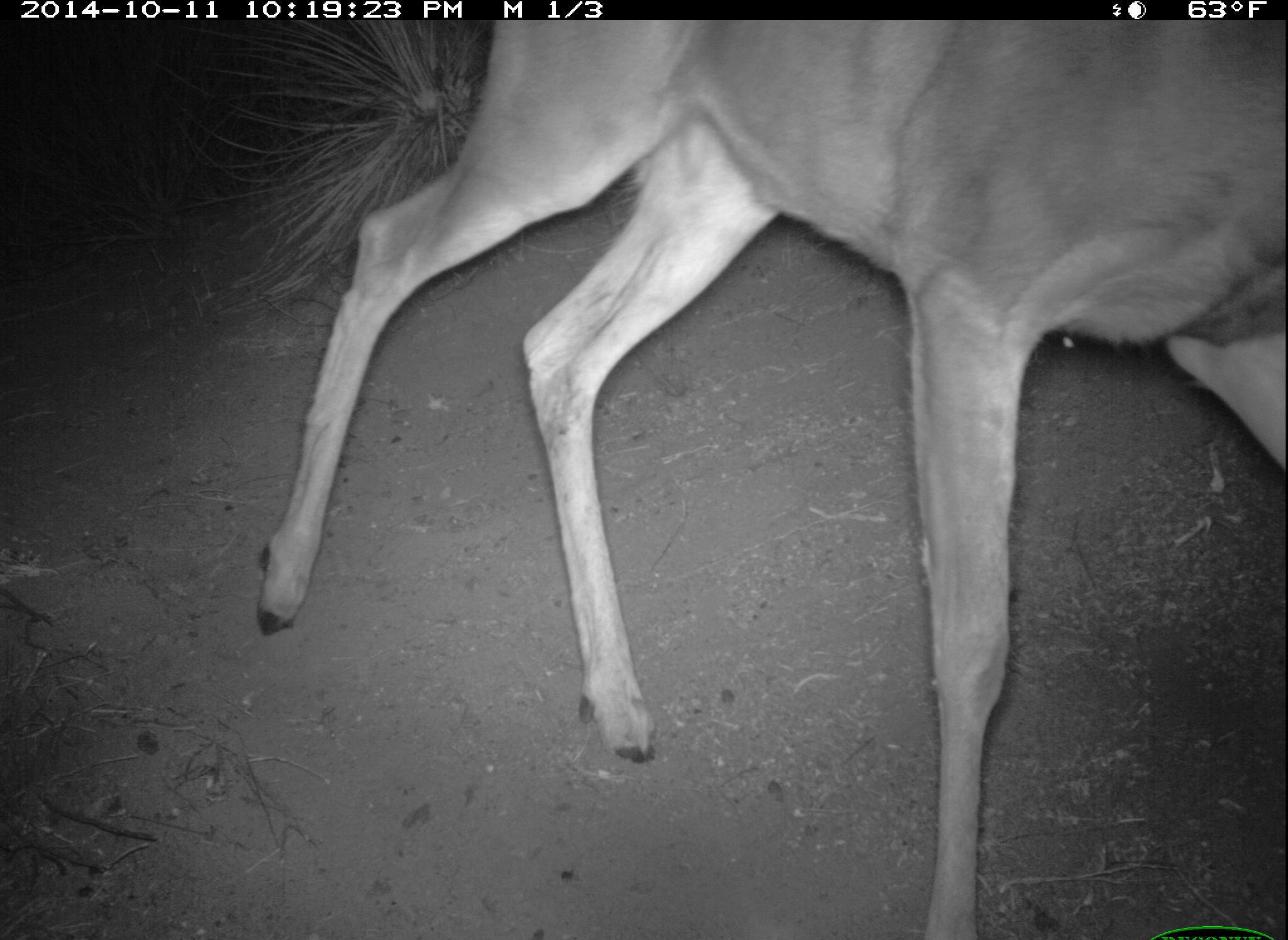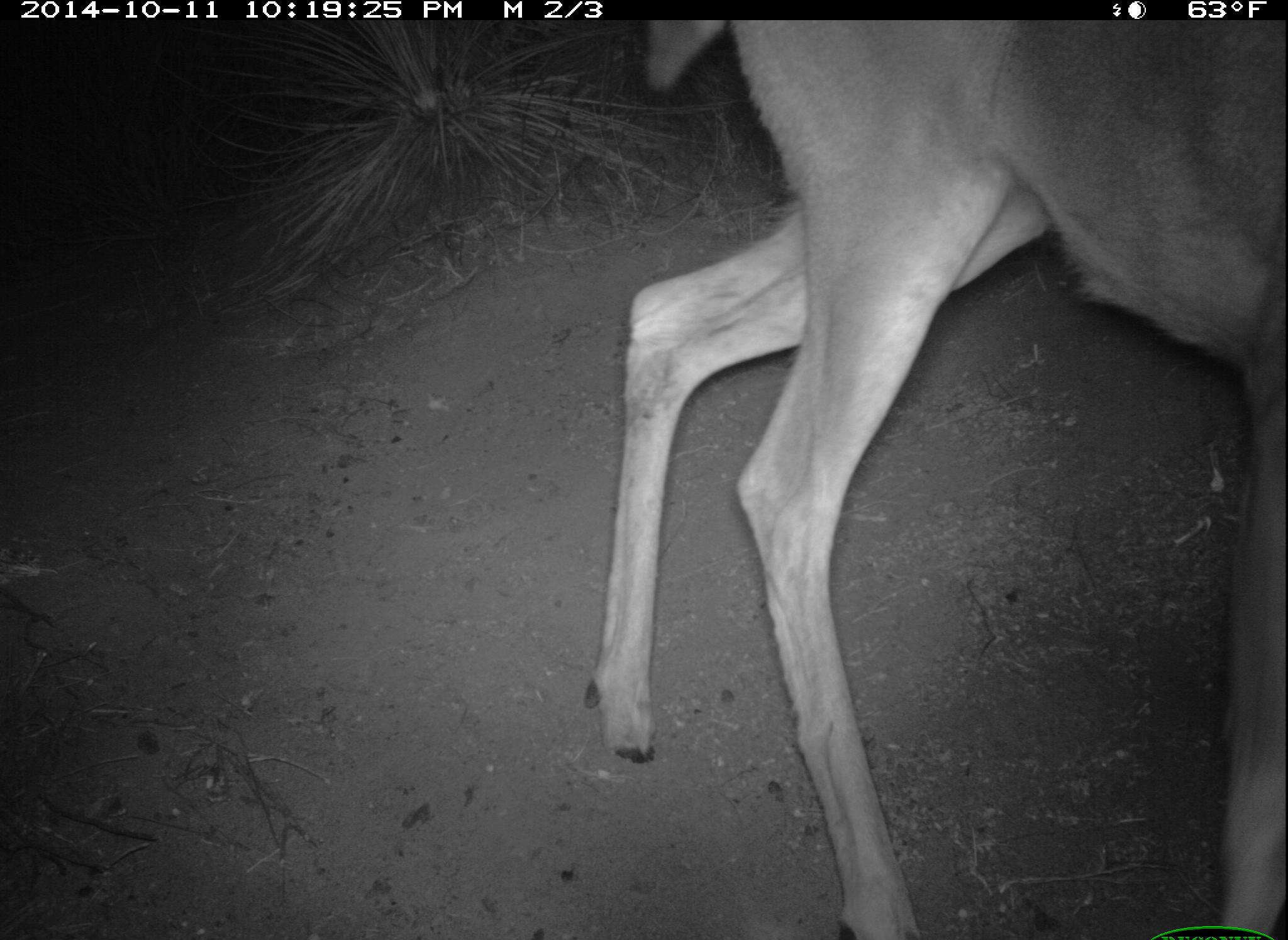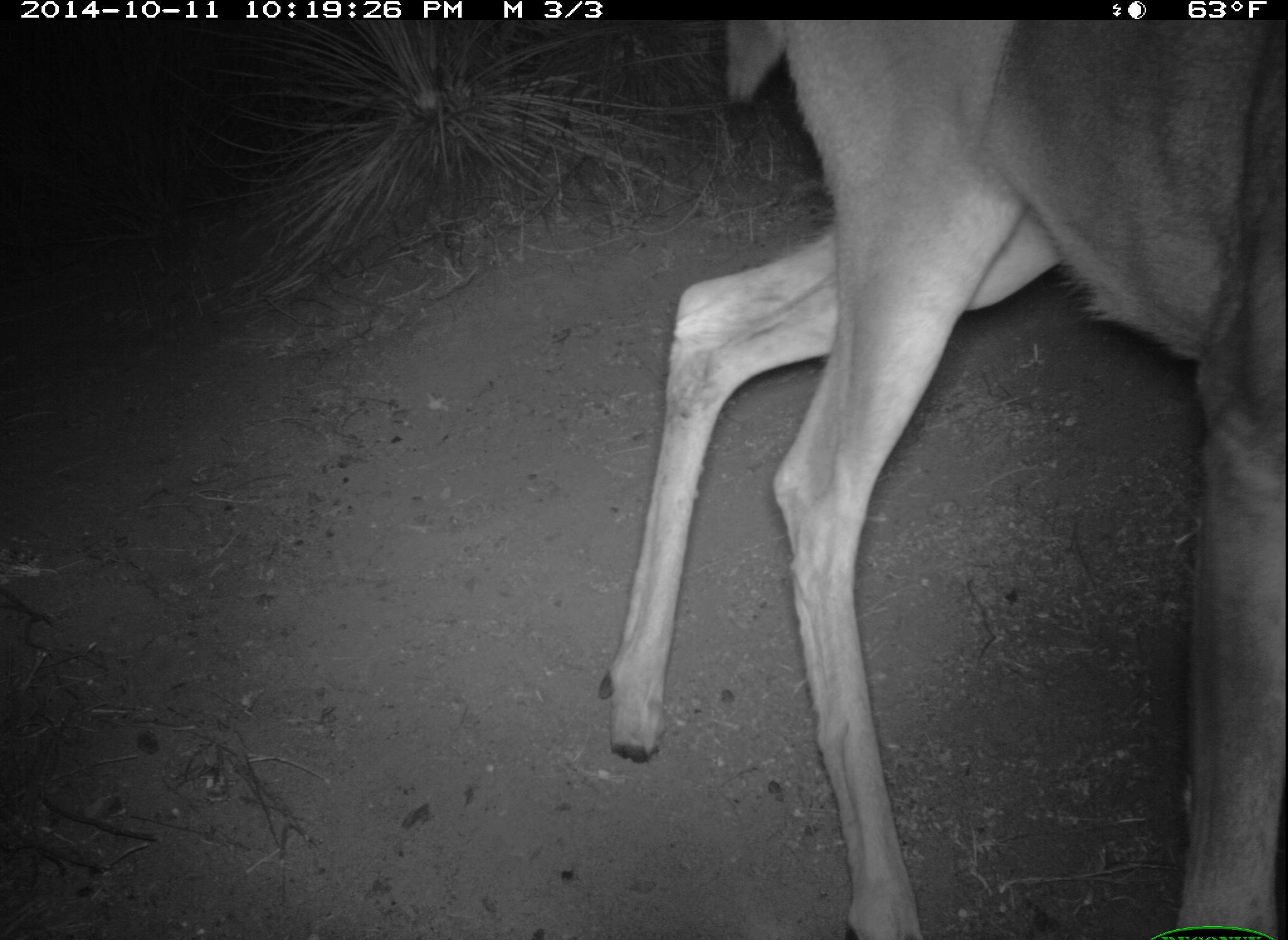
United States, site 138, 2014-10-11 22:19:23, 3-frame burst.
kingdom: Animalia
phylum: Chordata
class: Mammalia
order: Artiodactyla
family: Cervidae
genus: Odocoileus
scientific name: Odocoileus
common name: deer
Deer (Odocoileus).